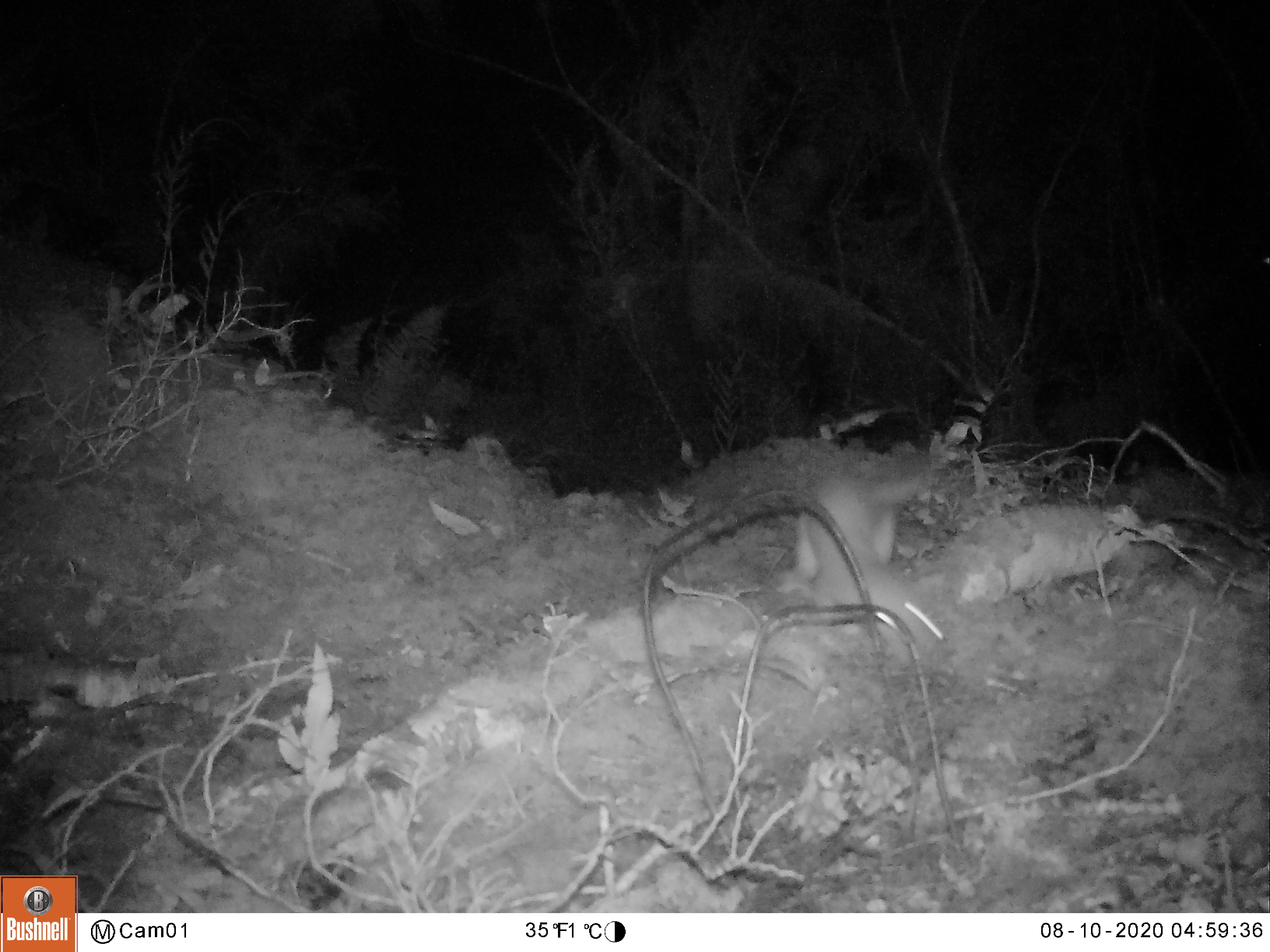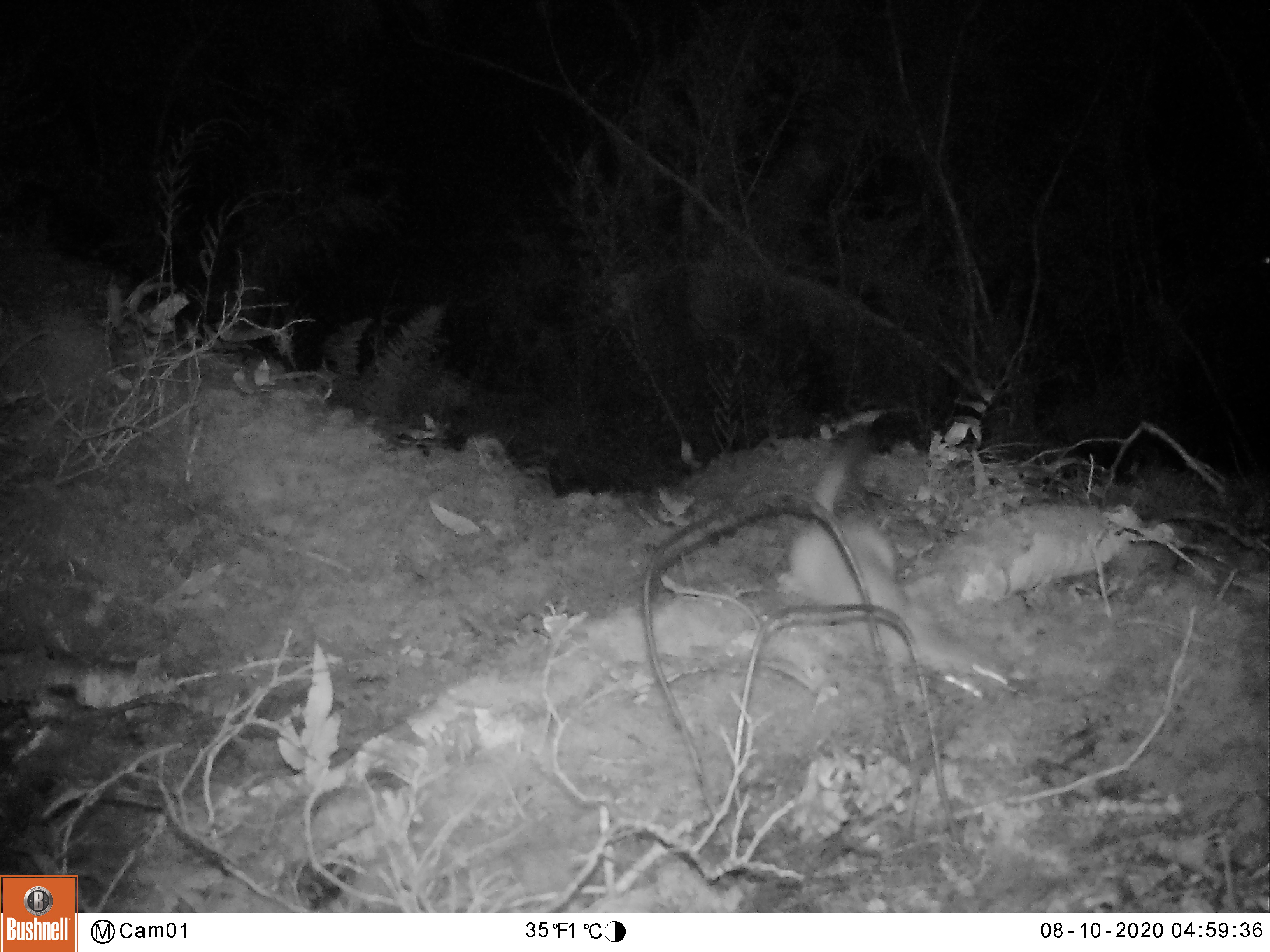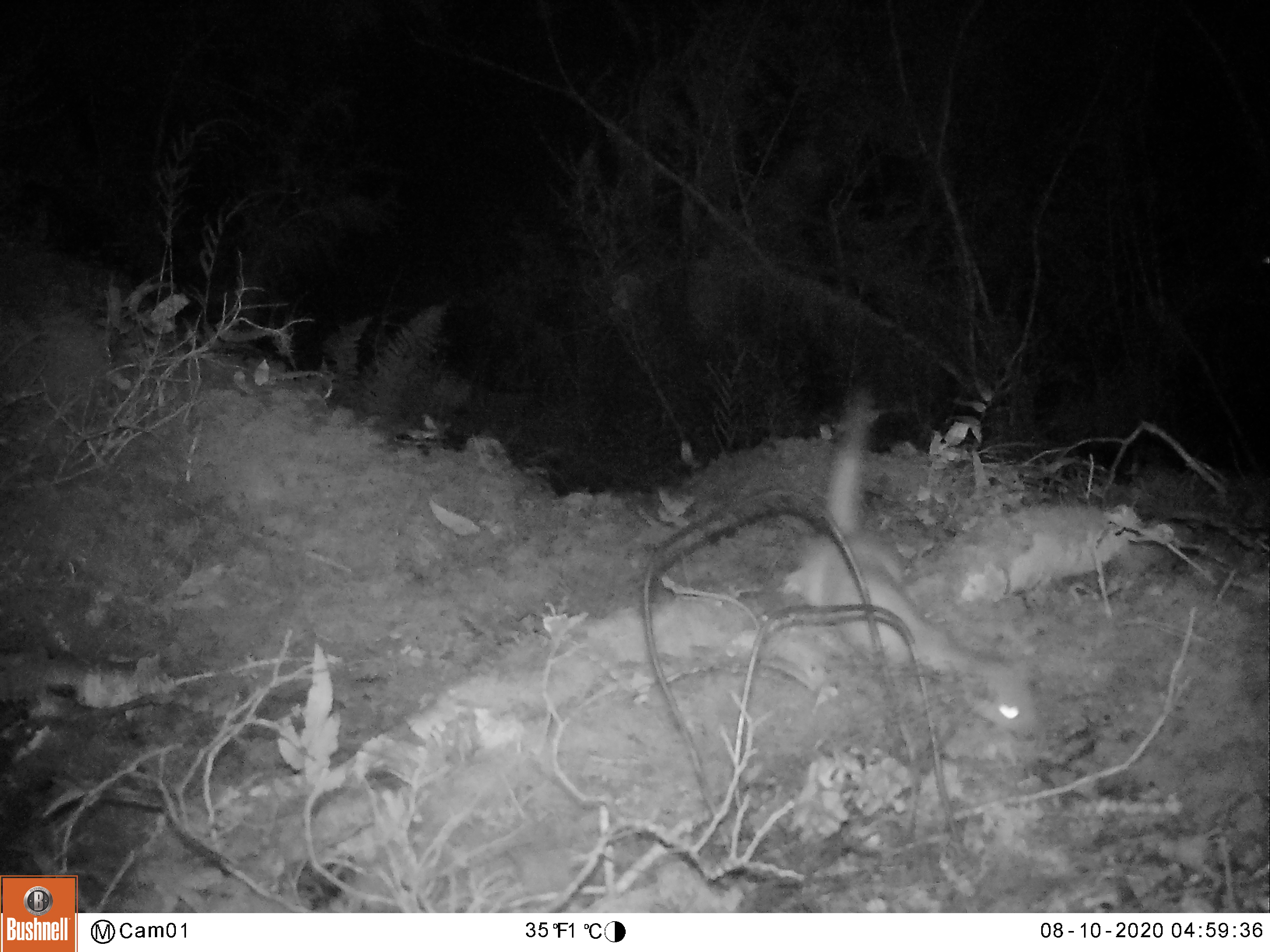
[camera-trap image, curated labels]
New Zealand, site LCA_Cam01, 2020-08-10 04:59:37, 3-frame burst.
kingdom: Animalia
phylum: Chordata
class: Mammalia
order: Carnivora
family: Mustelidae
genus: Mustela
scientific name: Mustela erminea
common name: stoat